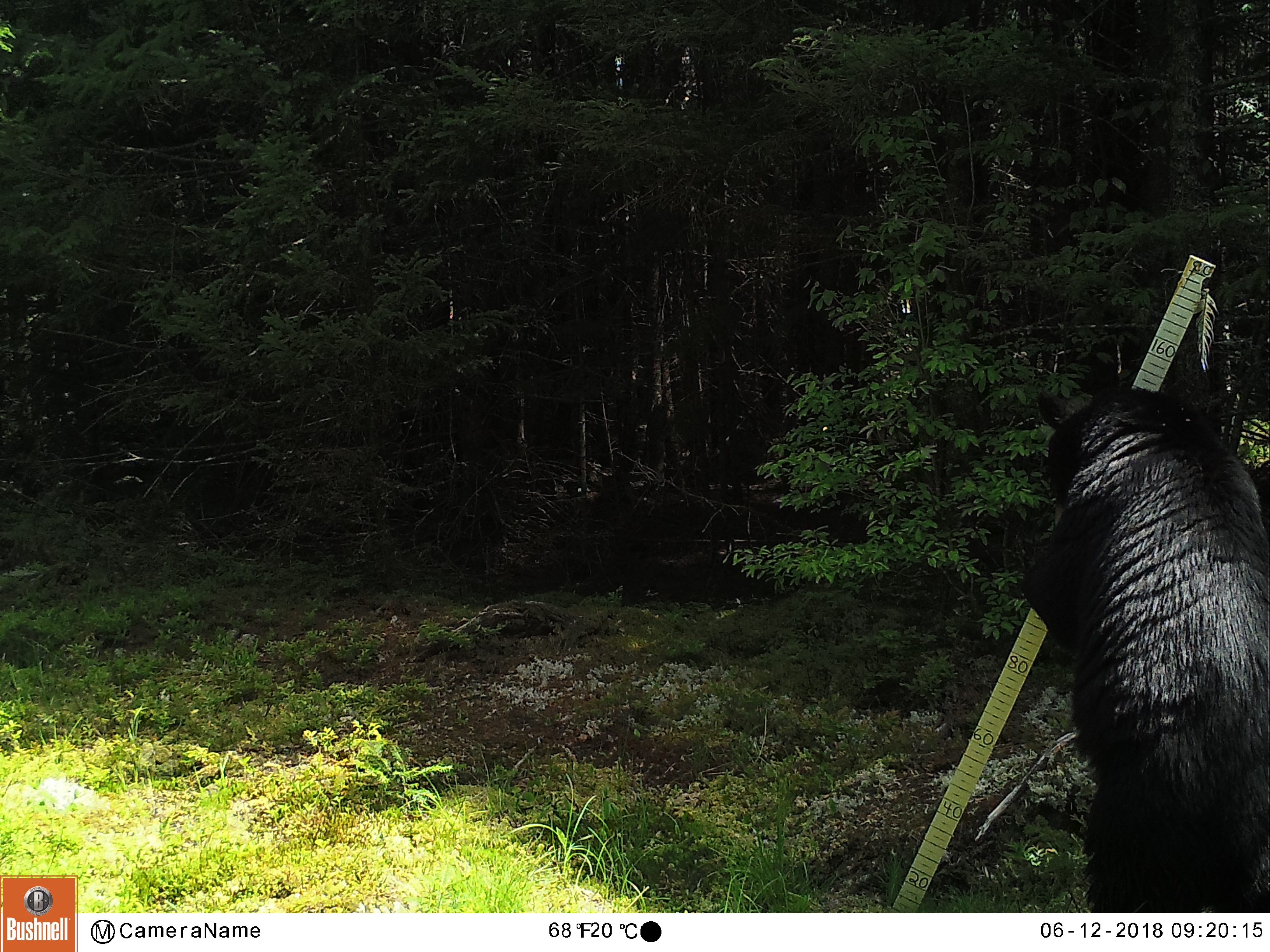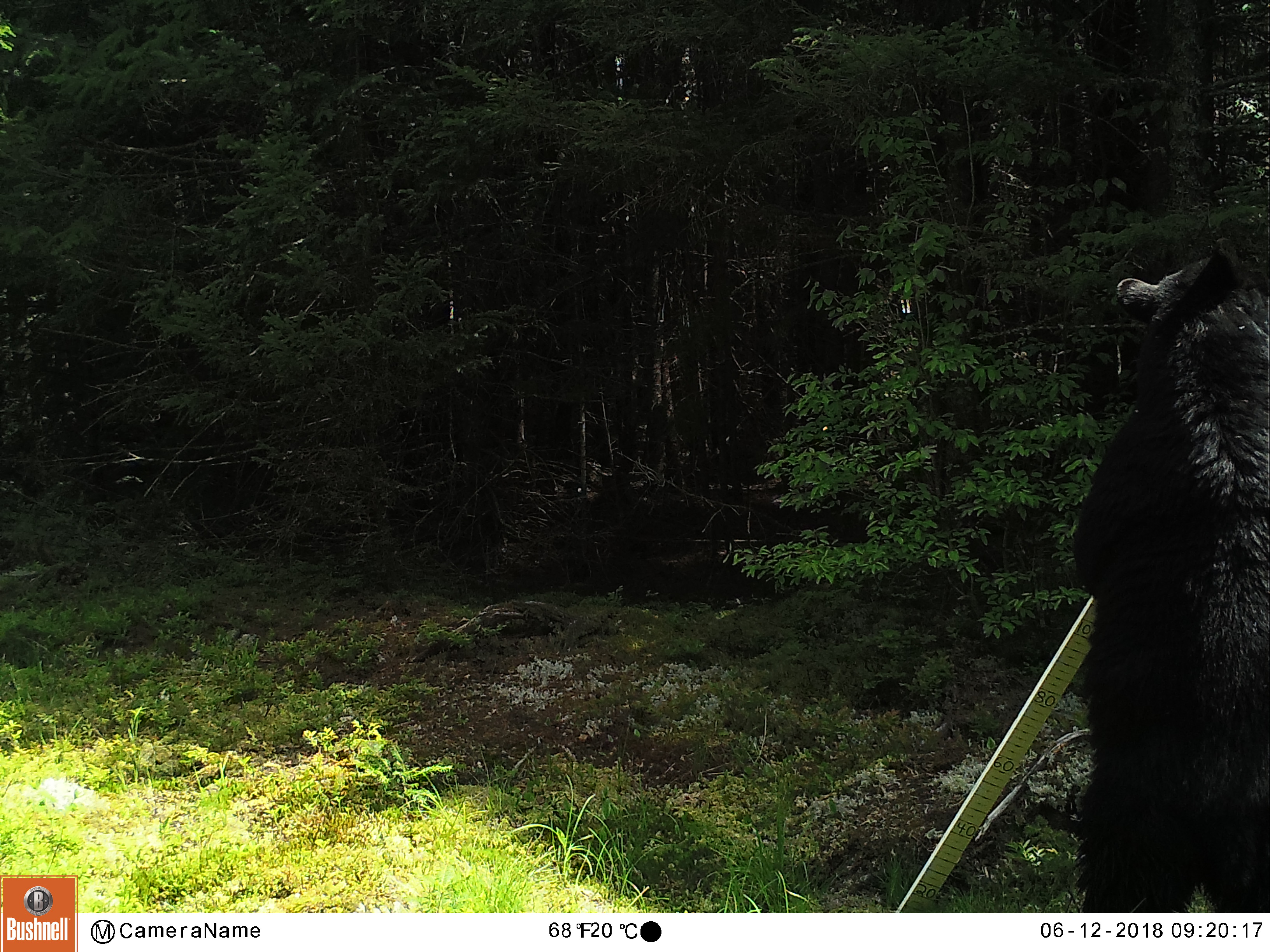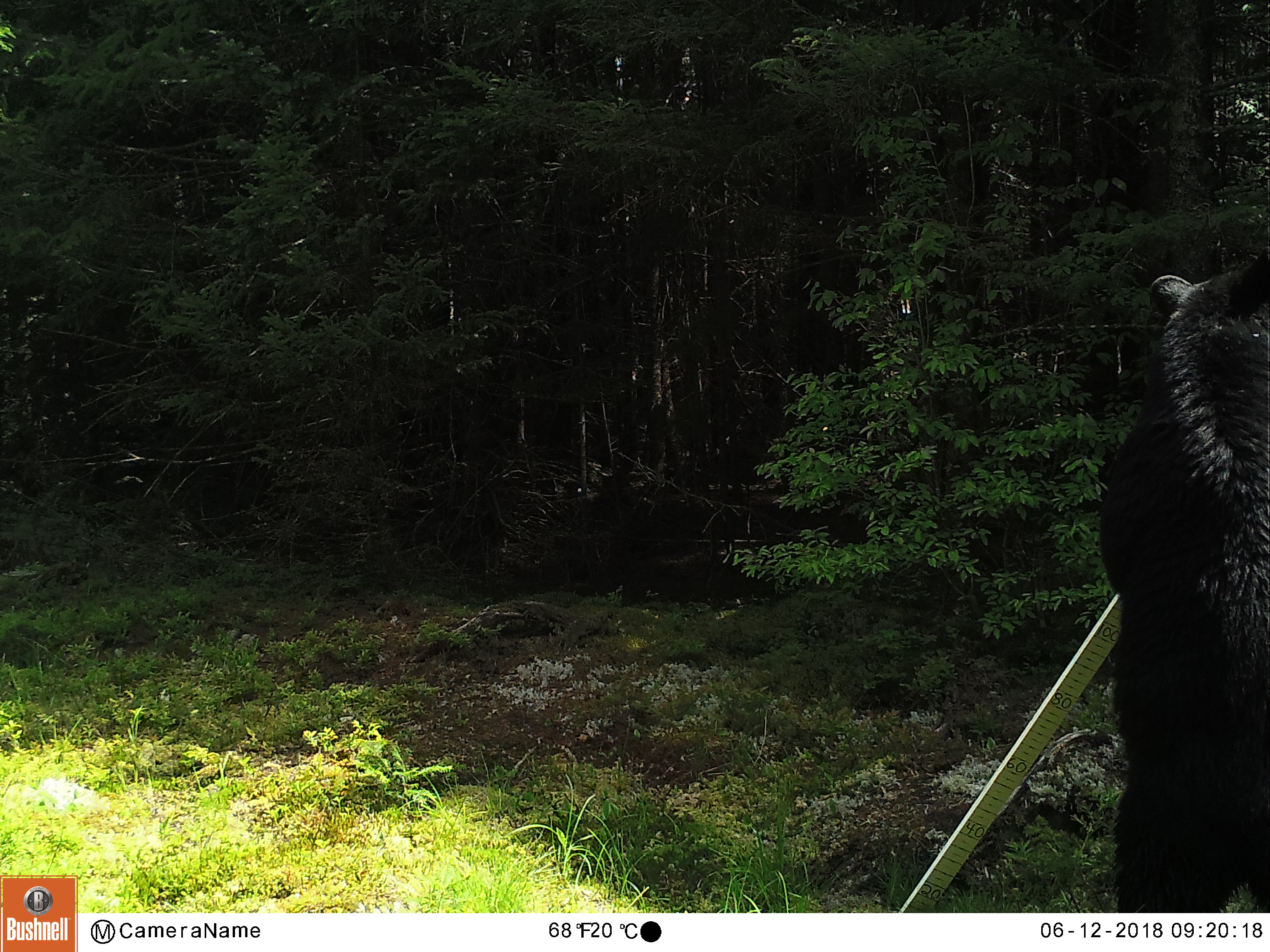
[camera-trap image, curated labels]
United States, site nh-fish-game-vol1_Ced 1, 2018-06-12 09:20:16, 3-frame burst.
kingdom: Animalia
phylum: Chordata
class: Mammalia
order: Carnivora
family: Ursidae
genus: Ursus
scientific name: Ursus americanus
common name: black bear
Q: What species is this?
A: Black bear (Ursus americanus).